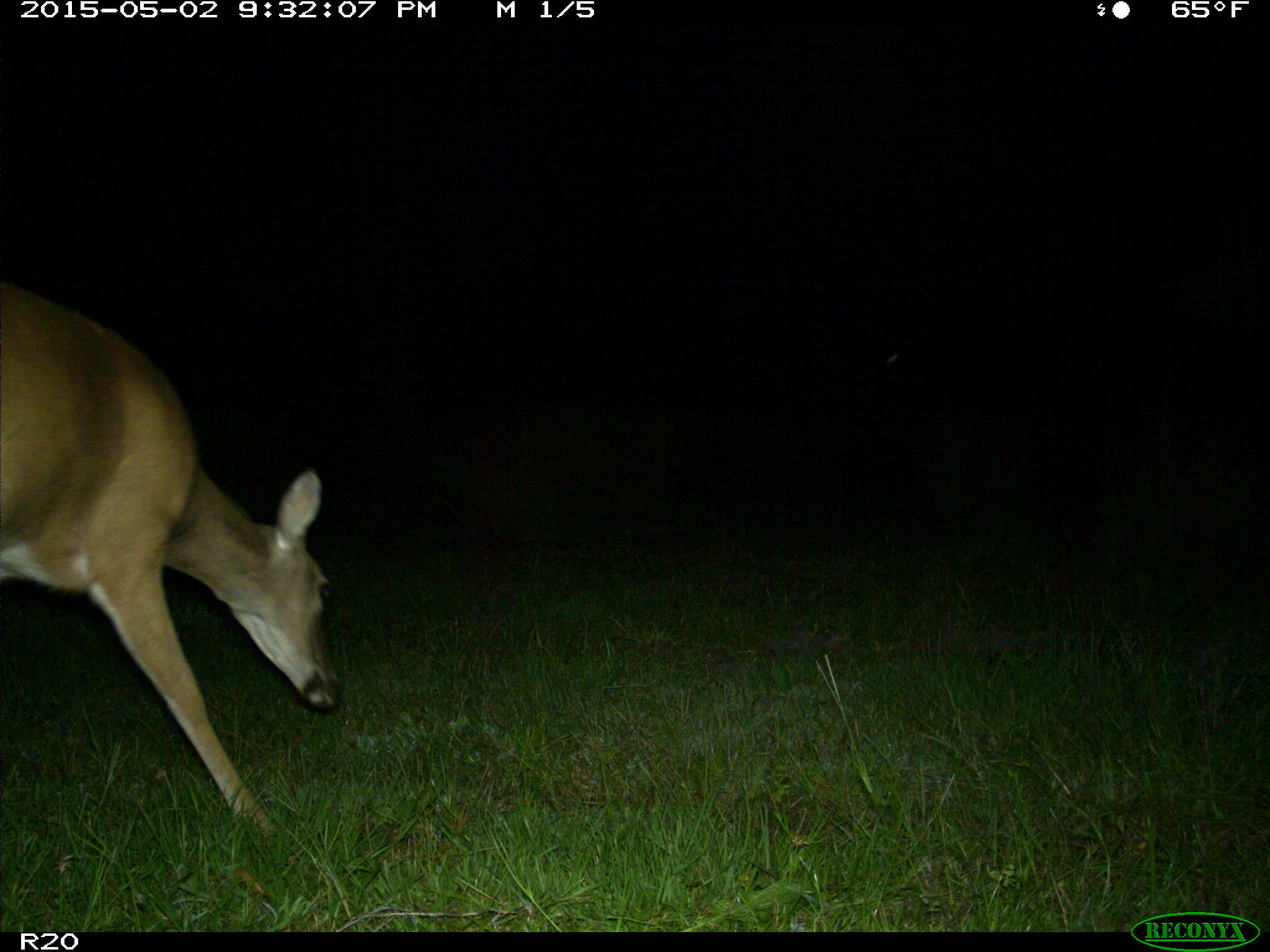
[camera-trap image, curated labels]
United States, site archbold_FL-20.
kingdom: Animalia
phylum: Chordata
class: Mammalia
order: Artiodactyla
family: Cervidae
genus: Odocoileus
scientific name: Odocoileus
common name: deer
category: unidentified deer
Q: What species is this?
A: Unidentified deer (deer) (Odocoileus).